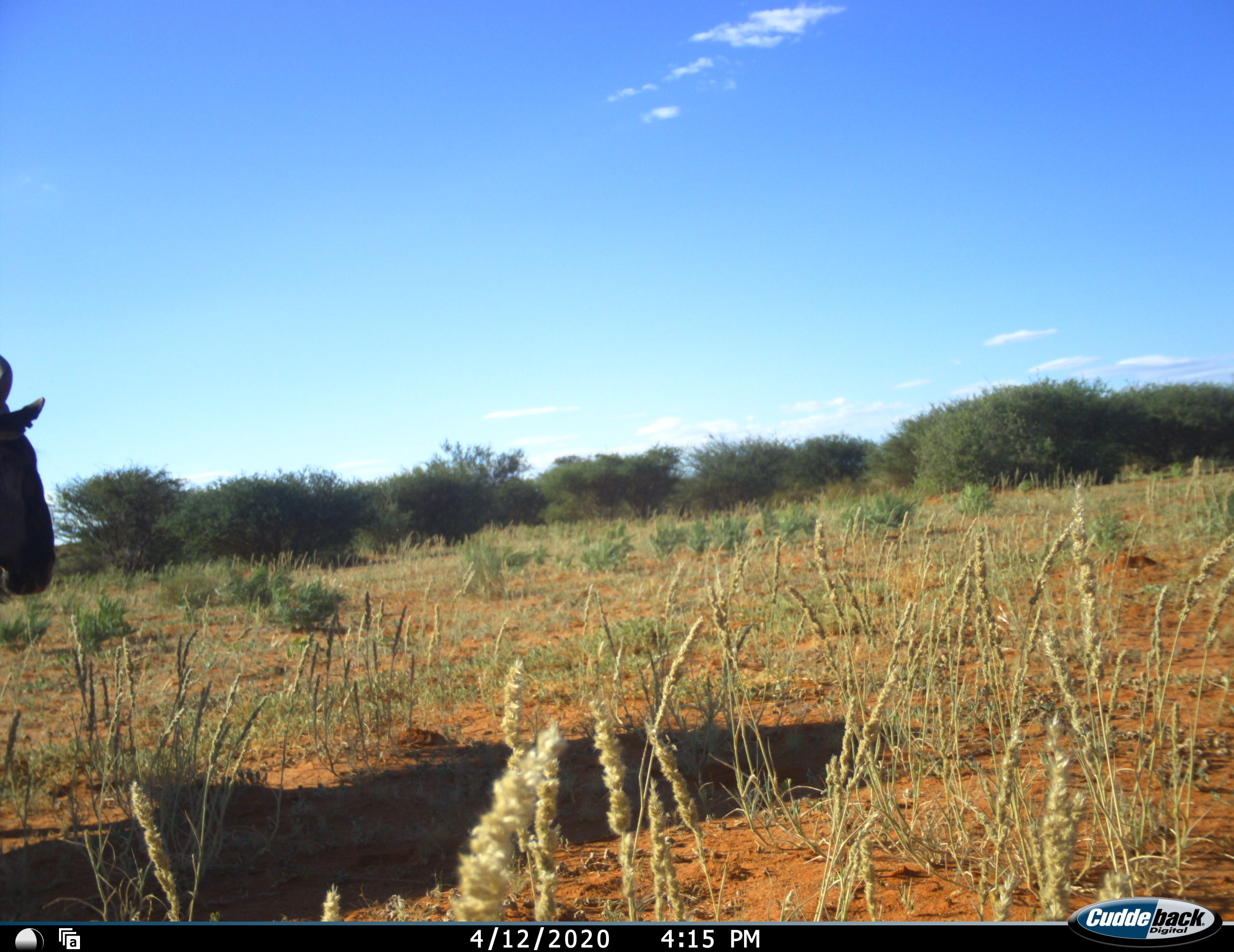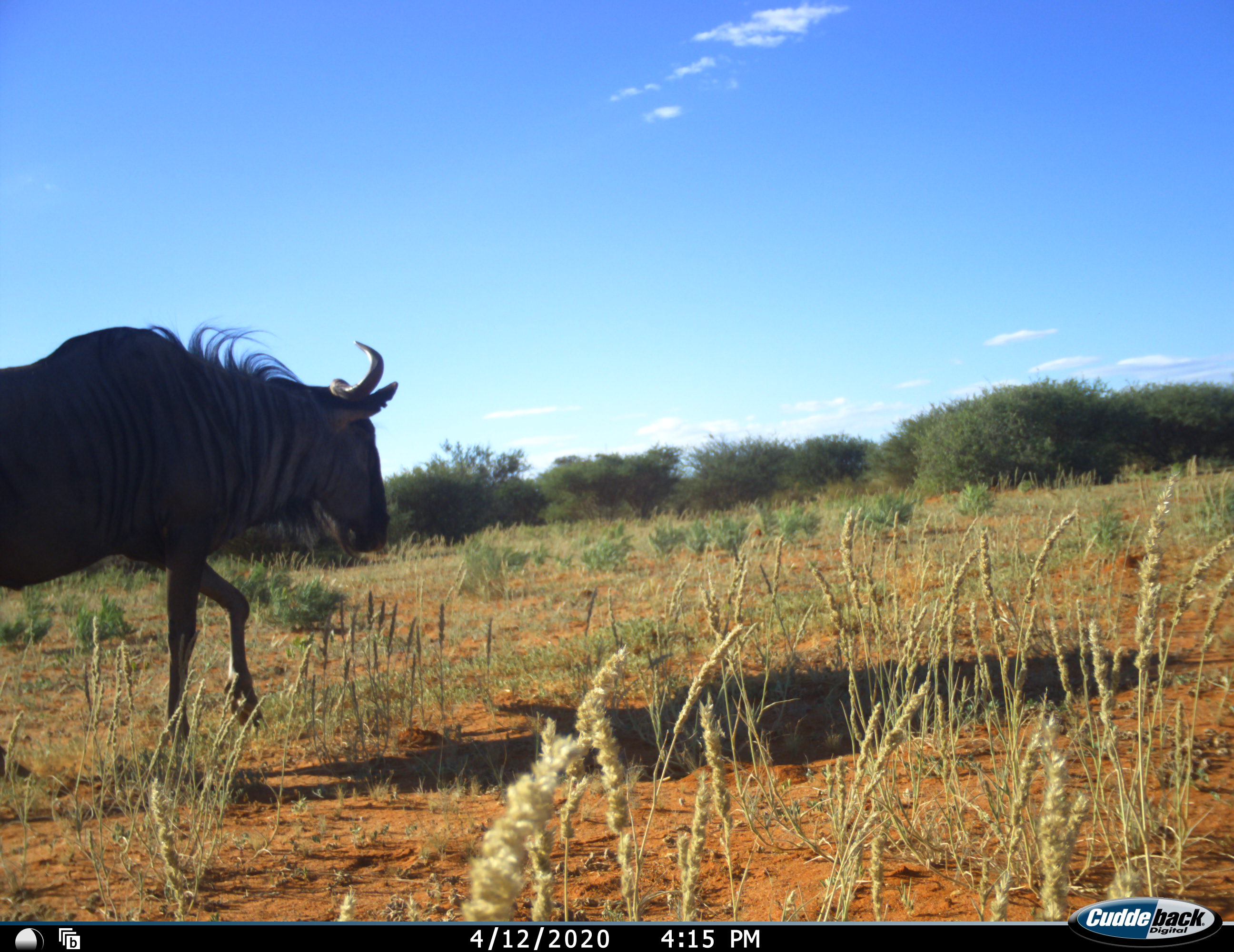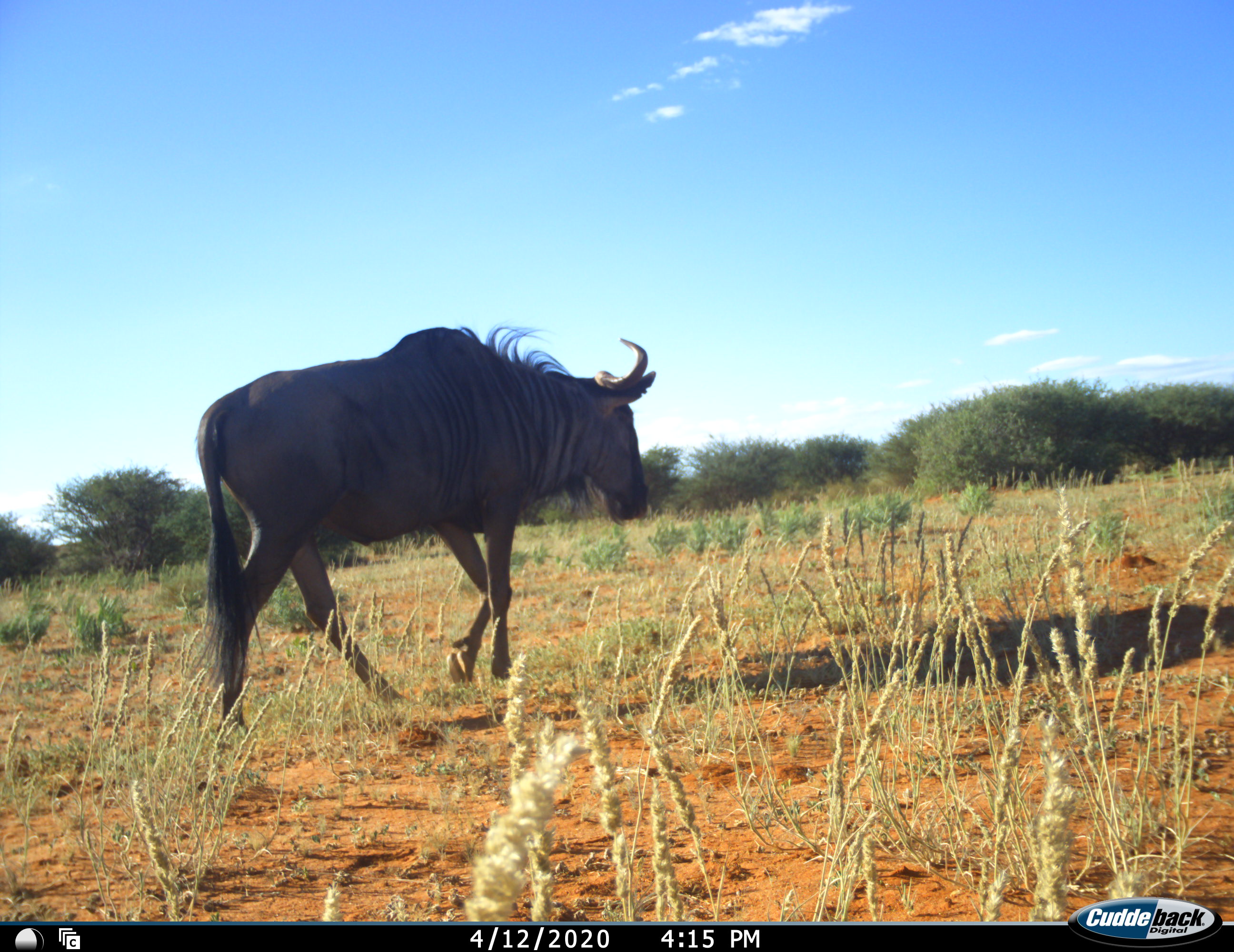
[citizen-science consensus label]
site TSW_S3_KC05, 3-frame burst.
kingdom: Animalia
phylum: Chordata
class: Mammalia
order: Artiodactyla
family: Bovidae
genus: Connochaetes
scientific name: Connochaetes taurinus taurinus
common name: blue wildebeest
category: wildebeestblue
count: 1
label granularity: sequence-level